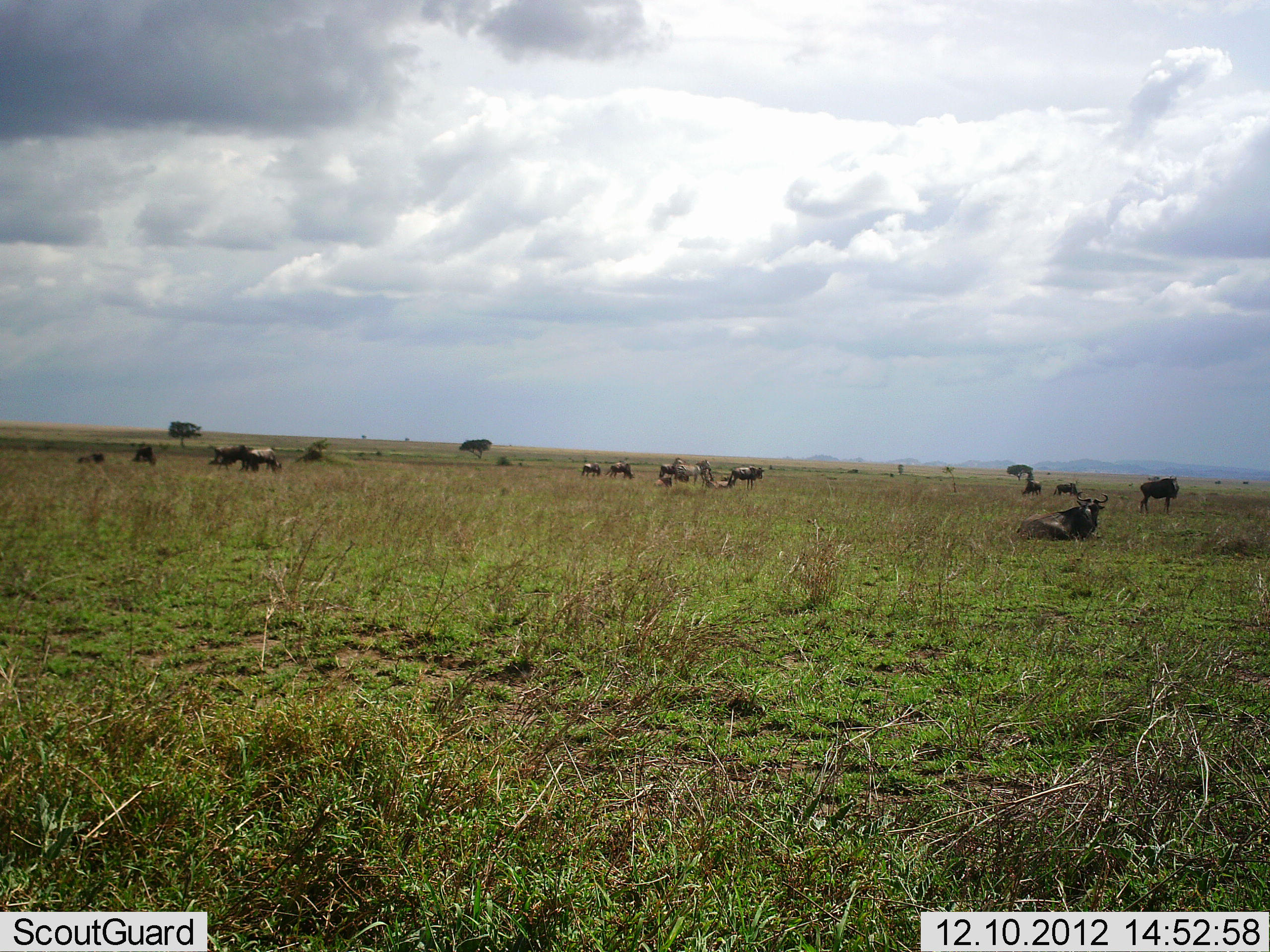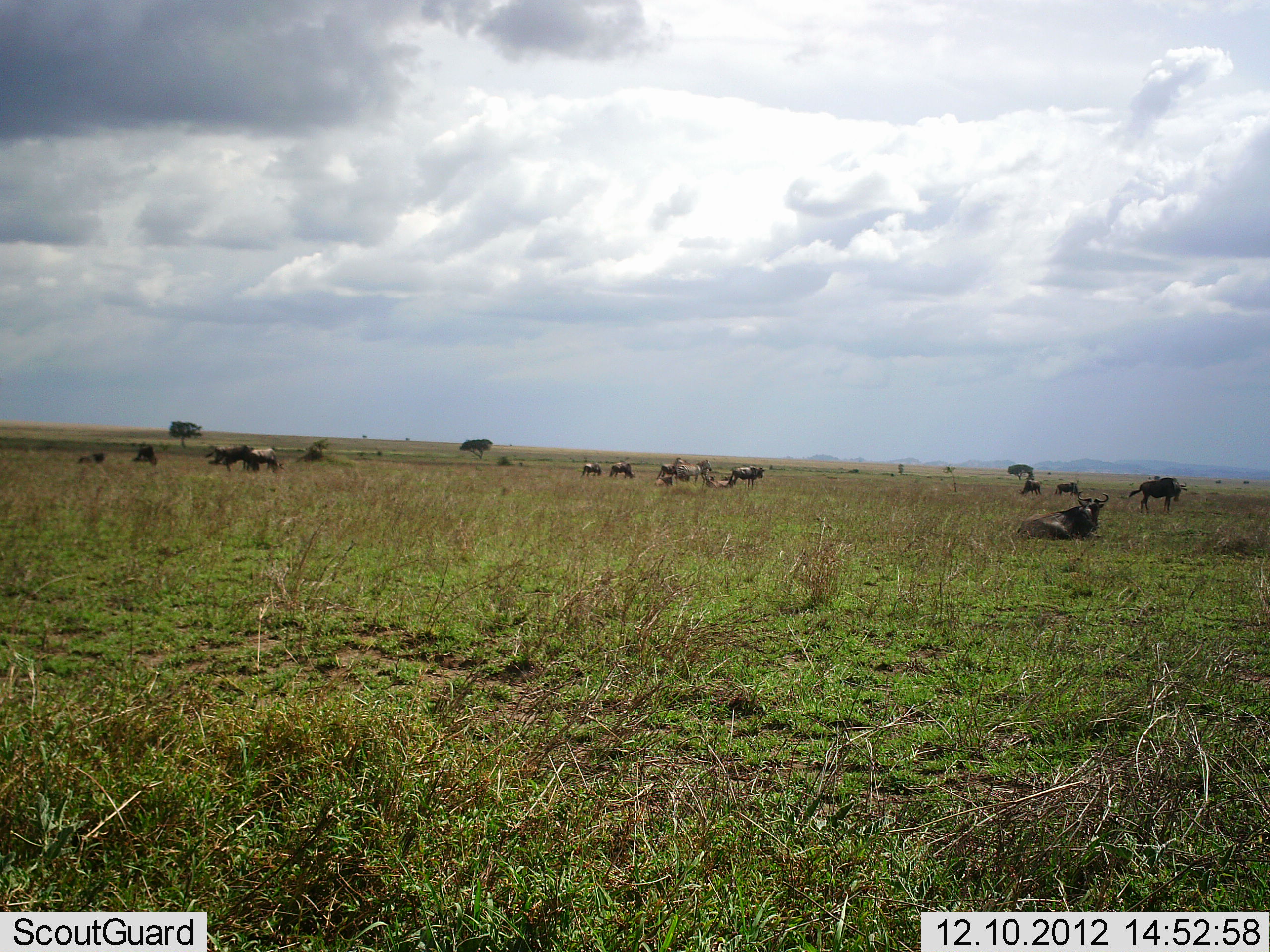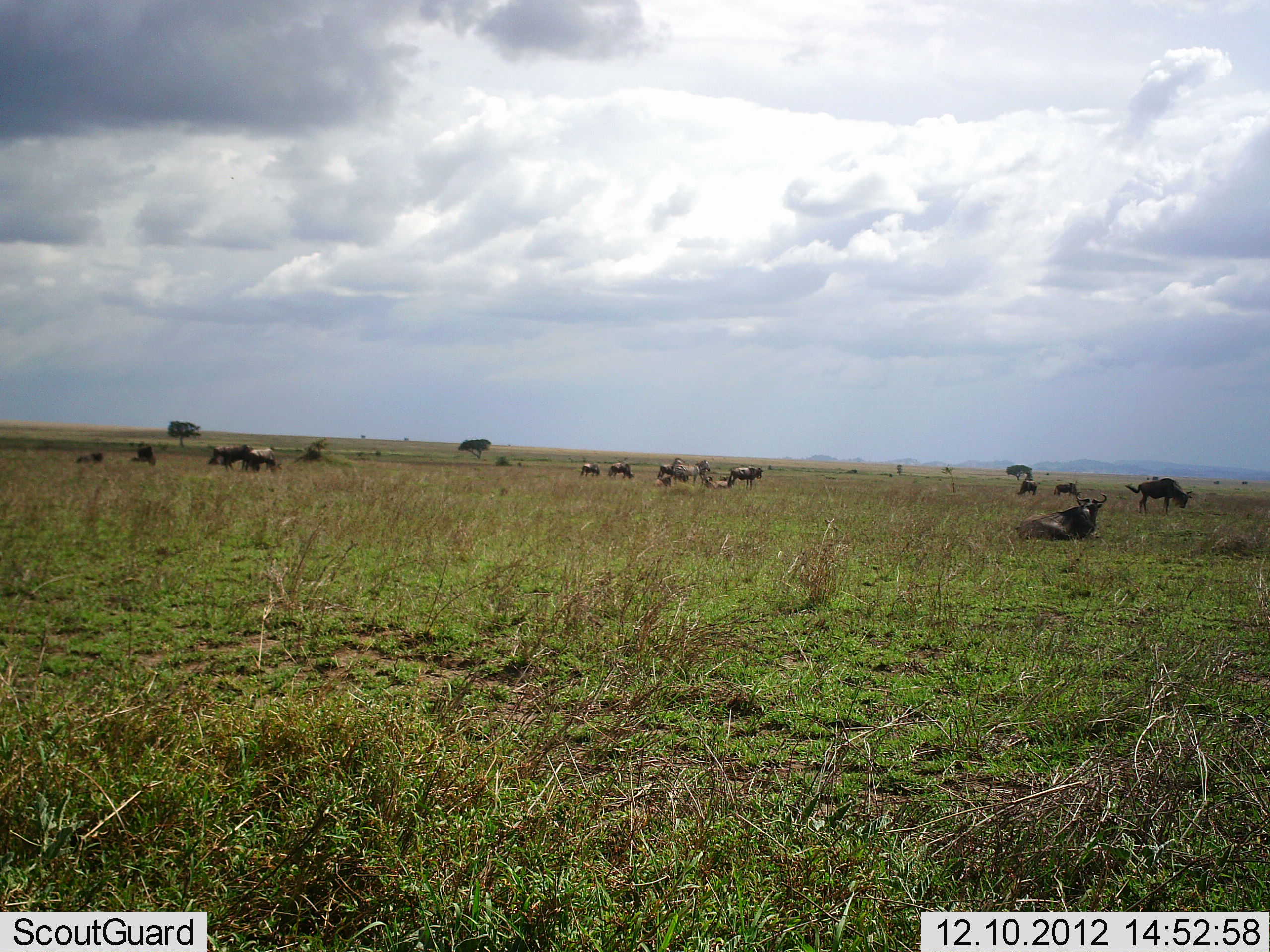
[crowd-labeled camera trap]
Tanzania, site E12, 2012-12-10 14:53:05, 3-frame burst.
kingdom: Animalia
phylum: Chordata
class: Mammalia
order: Artiodactyla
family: Bovidae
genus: Connochaetes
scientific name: Connochaetes taurinus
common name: blue wildebeest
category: wildebeest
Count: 11-50.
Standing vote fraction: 80%.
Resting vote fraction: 90%.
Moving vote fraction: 10%.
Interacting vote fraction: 10%.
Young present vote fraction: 20%.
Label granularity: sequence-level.